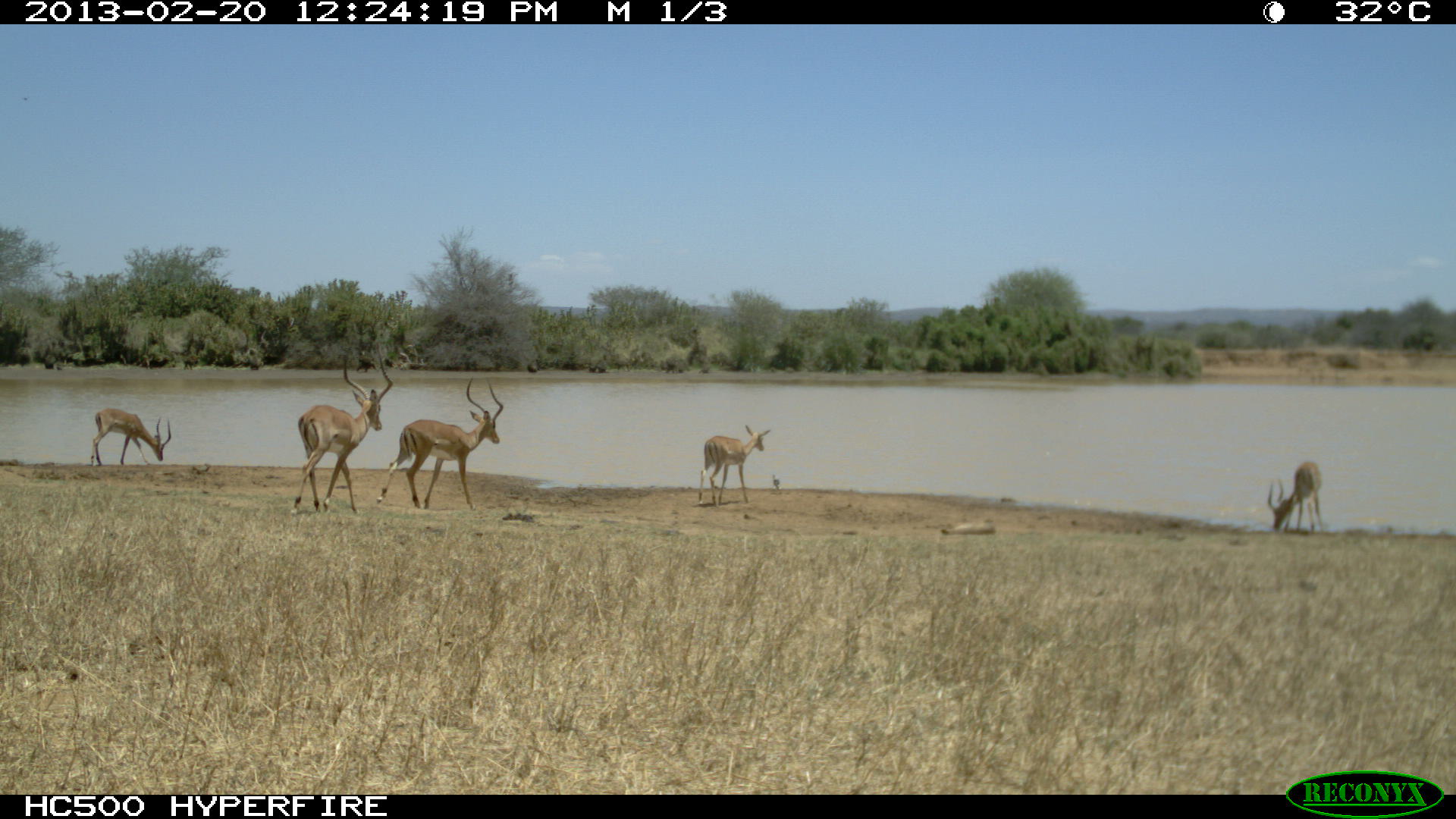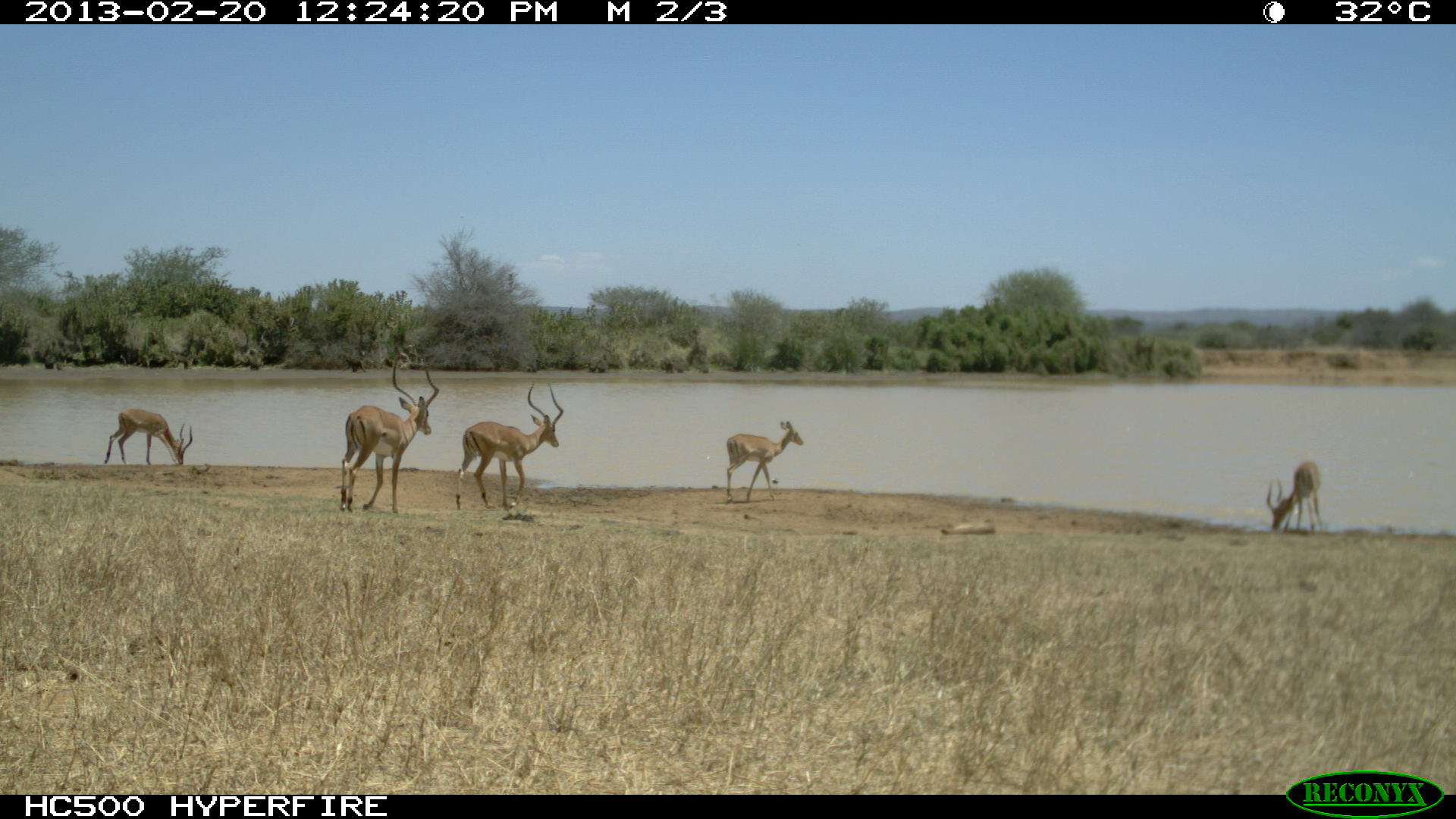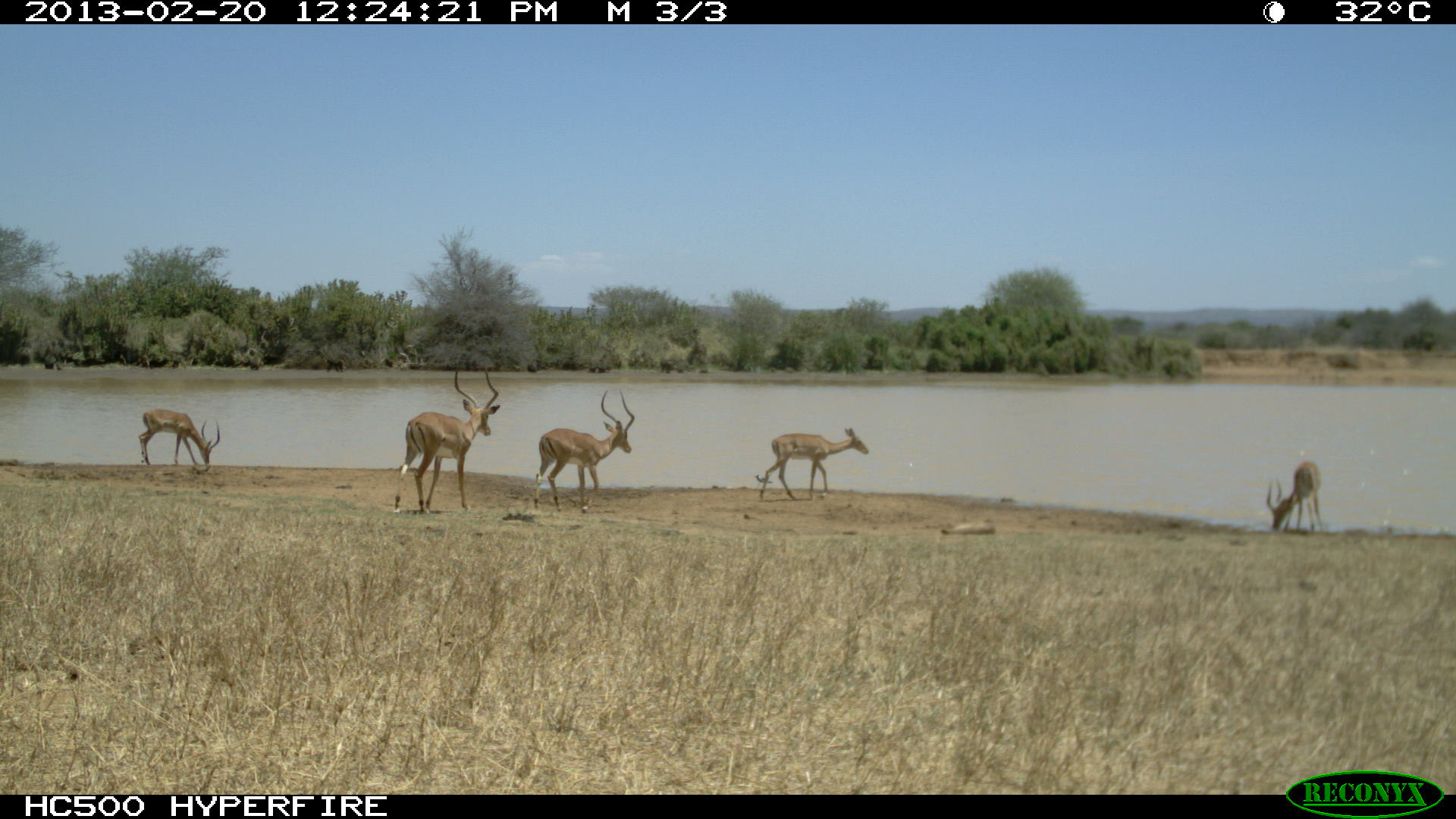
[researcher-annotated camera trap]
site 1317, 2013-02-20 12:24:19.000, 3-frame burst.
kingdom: Animalia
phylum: Chordata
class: Mammalia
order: Artiodactyla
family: Bovidae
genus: Aepyceros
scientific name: Aepyceros melampus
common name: impala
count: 2